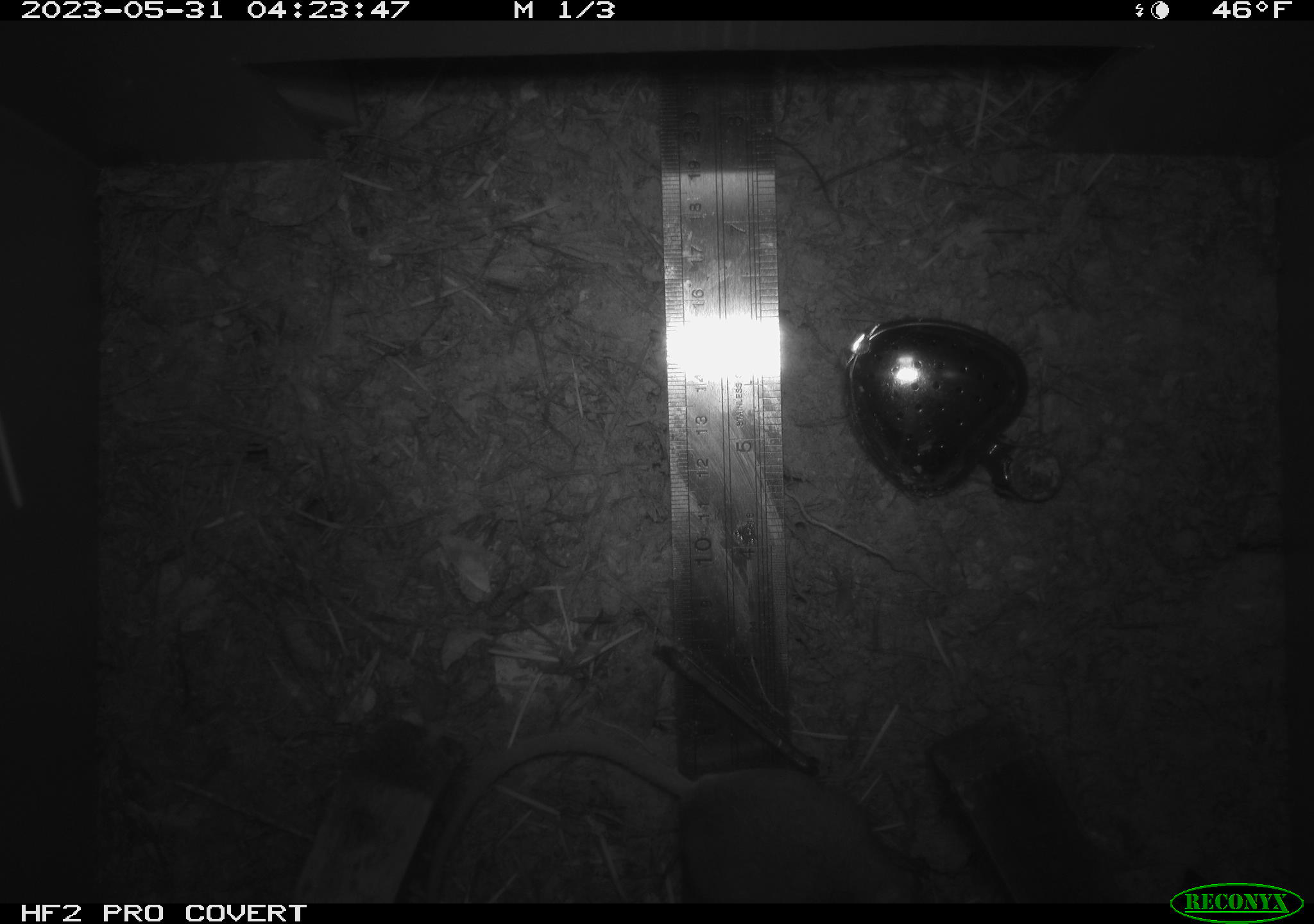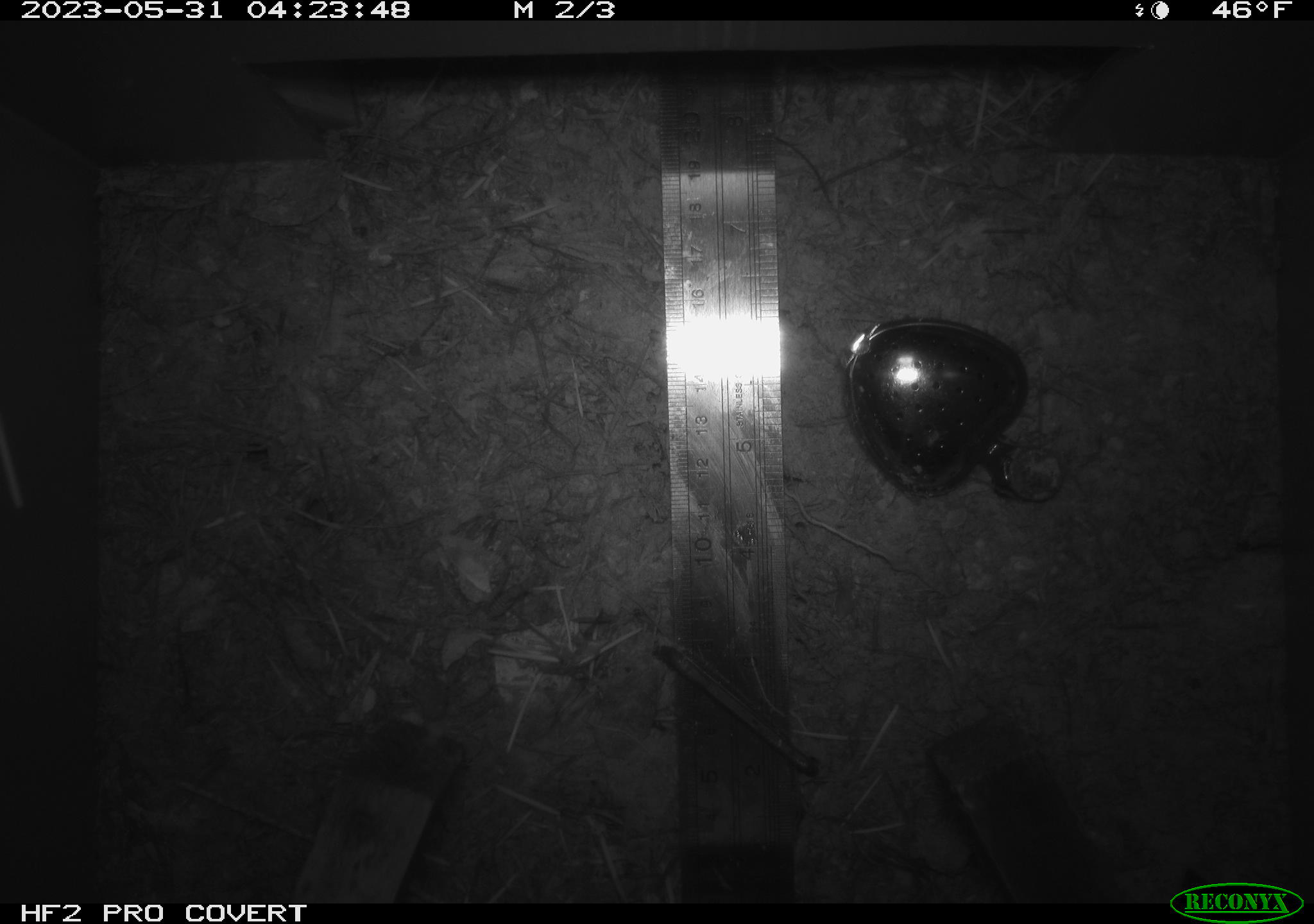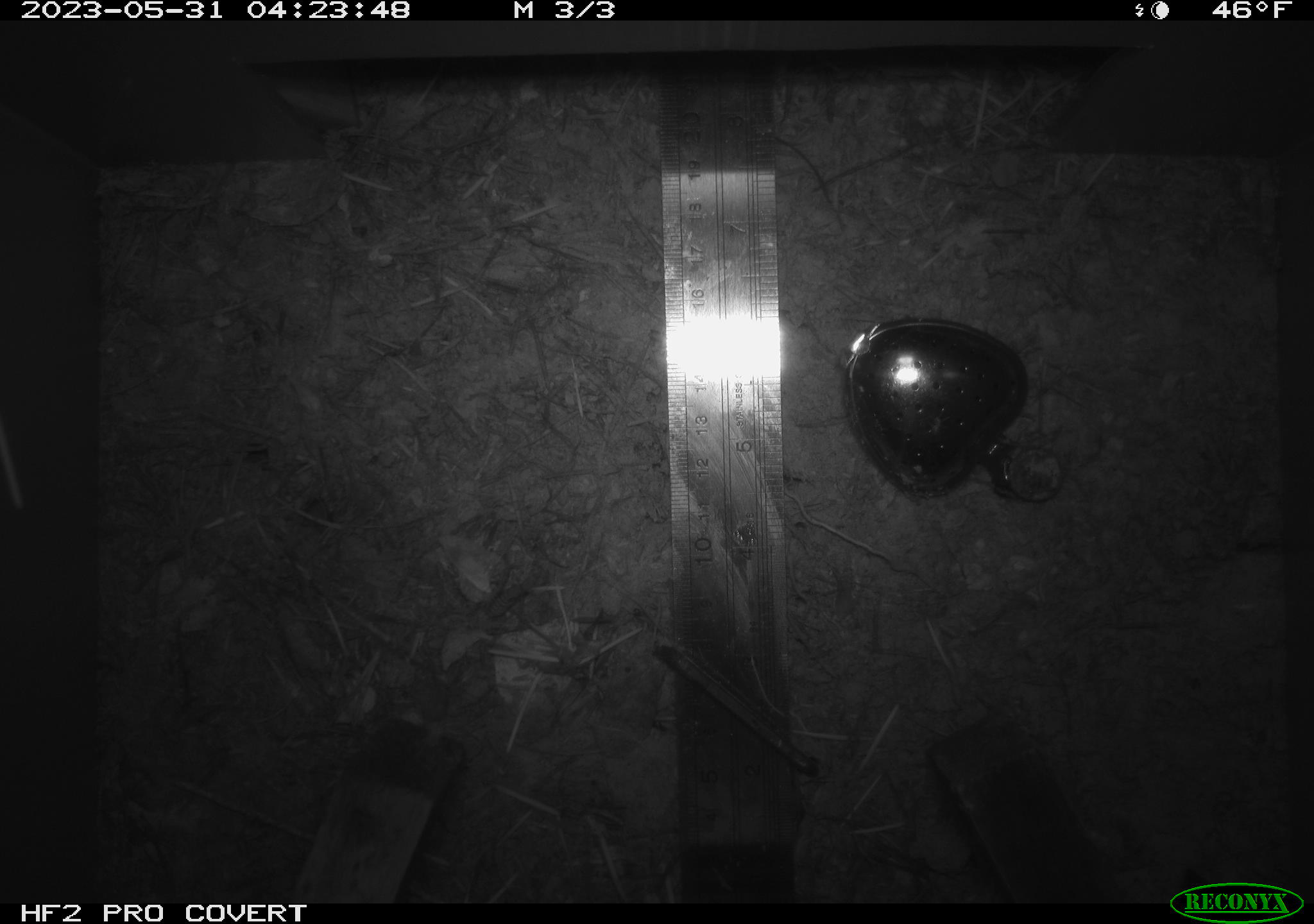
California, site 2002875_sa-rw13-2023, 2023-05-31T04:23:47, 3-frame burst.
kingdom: Animalia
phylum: Chordata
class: Mammalia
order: Rodentia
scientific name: Rodentia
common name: mouse species